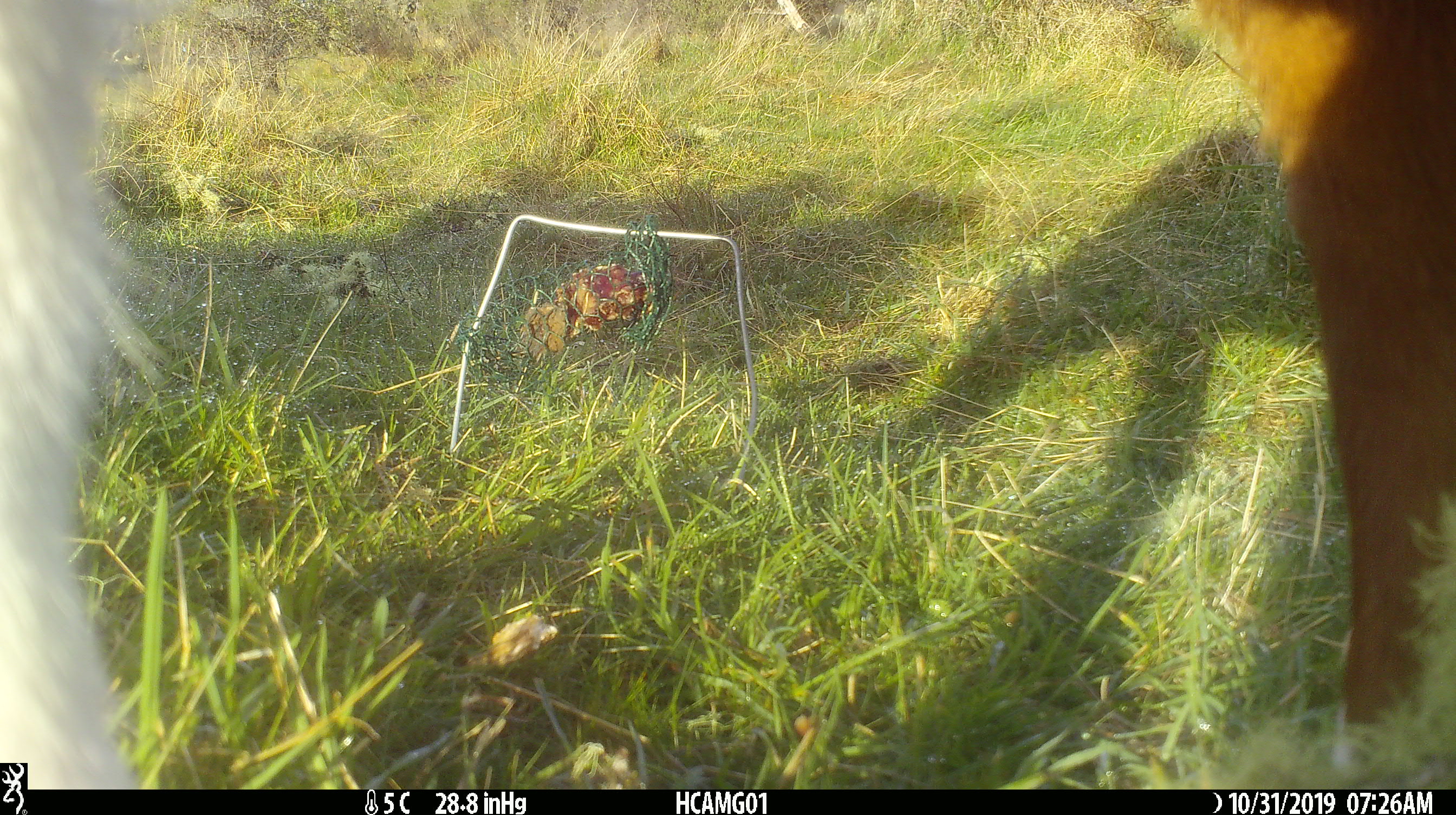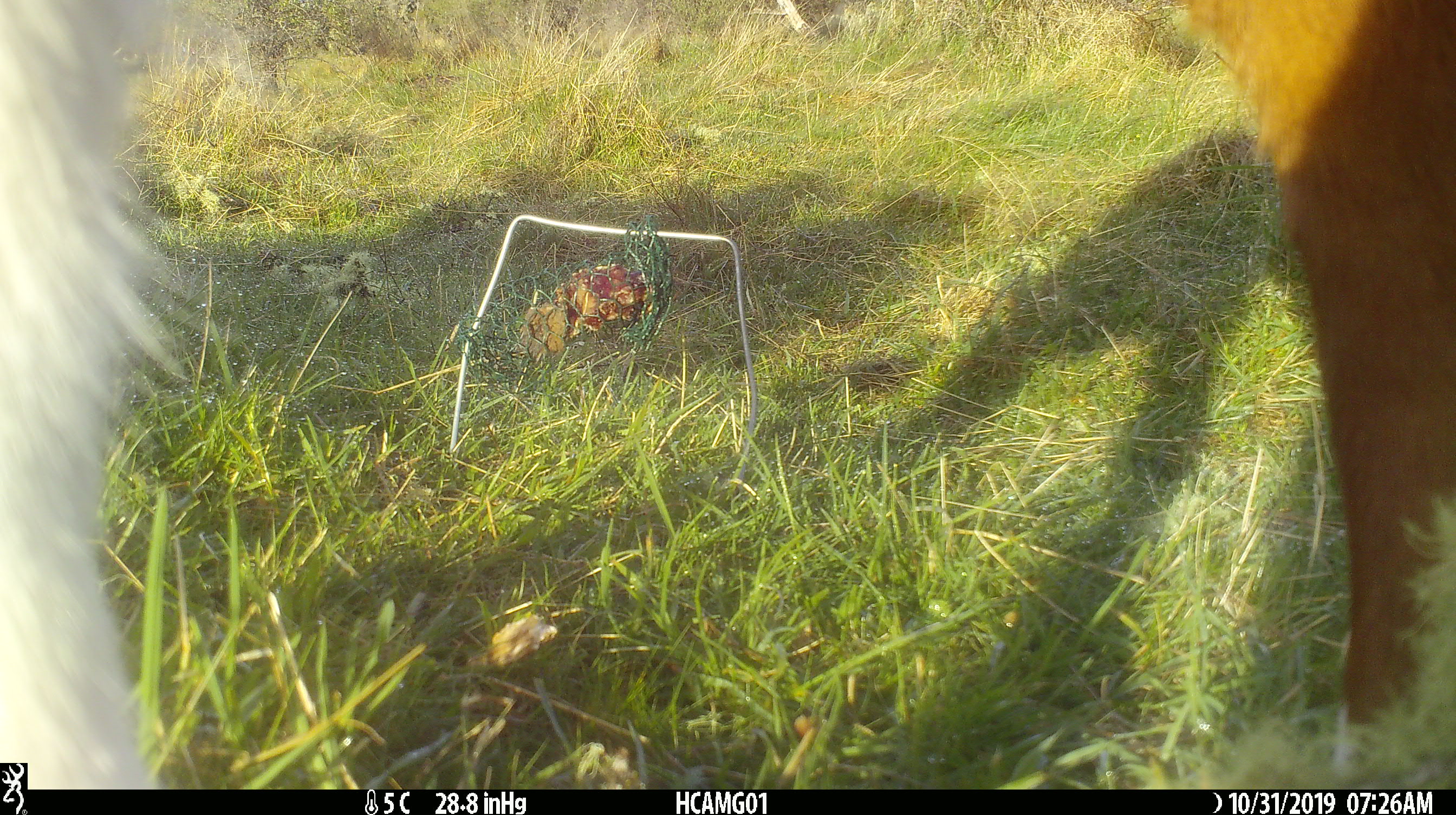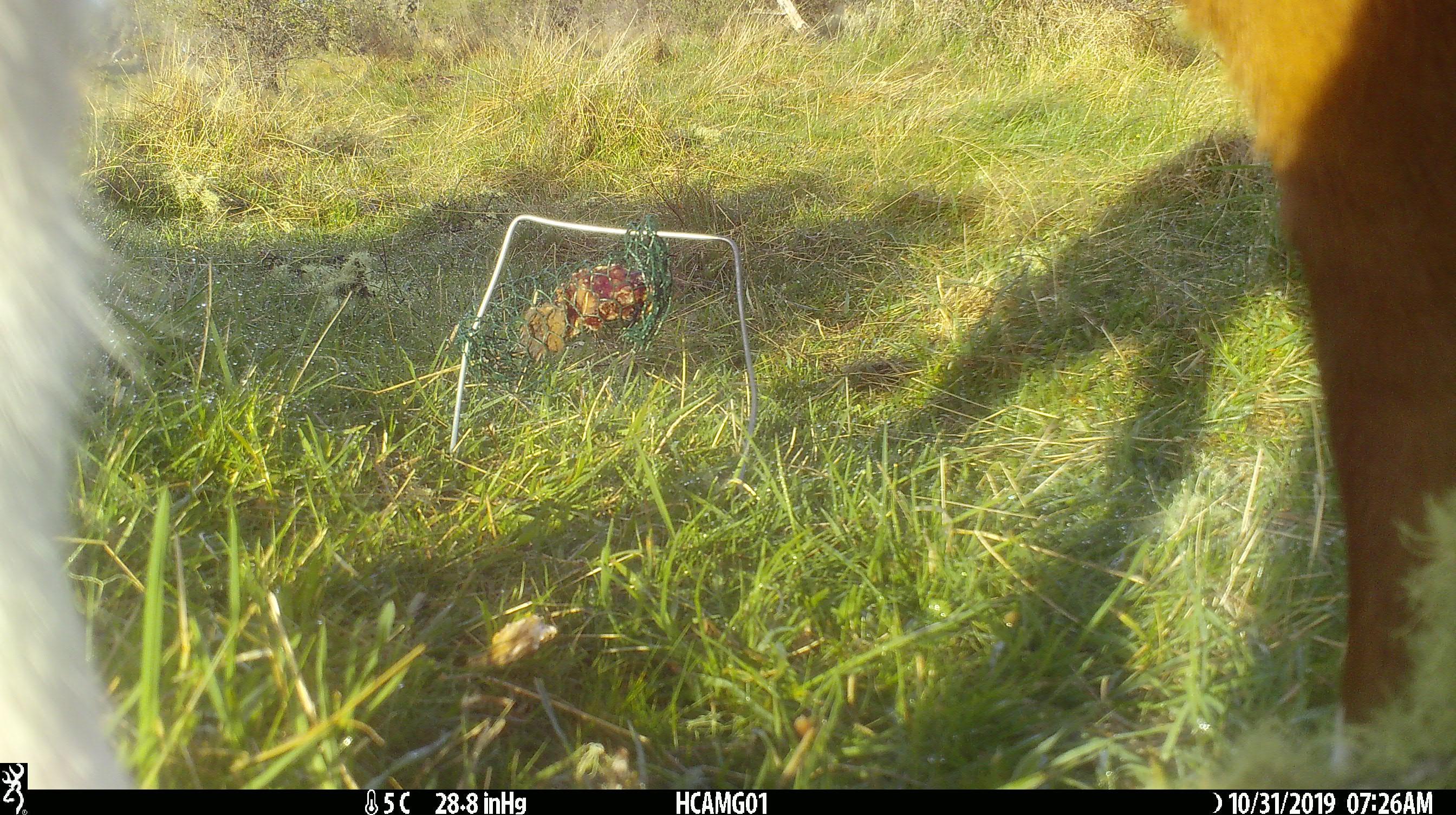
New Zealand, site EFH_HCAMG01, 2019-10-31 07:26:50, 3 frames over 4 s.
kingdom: Animalia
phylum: Chordata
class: Mammalia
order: Artiodactyla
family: Bovidae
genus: Bos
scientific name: Bos taurus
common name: domestic cow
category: cow